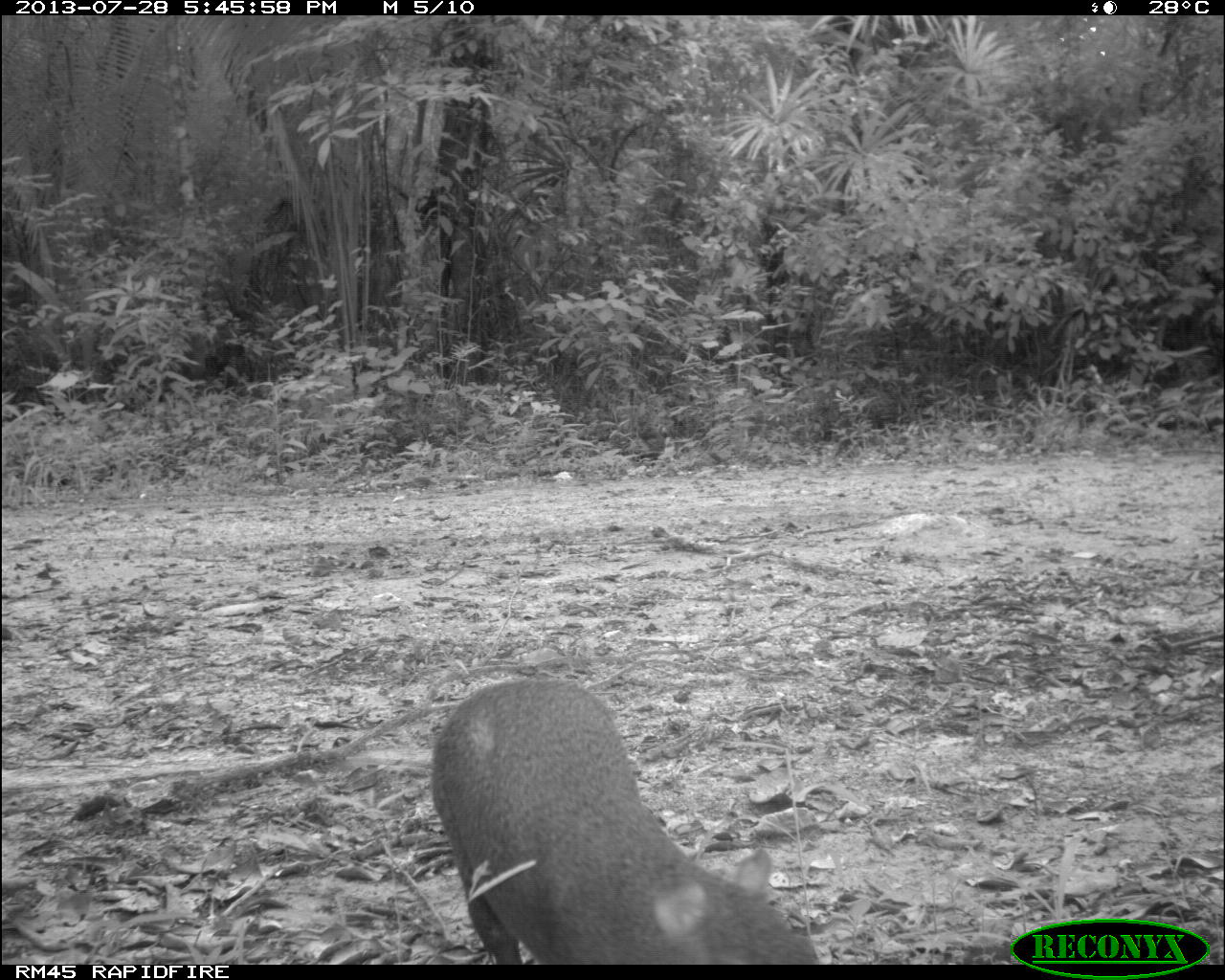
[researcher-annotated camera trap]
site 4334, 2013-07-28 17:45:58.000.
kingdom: Animalia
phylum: Chordata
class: Mammalia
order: Rodentia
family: Dasyproctidae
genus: Dasyprocta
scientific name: Dasyprocta punctata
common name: central american agouti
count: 1